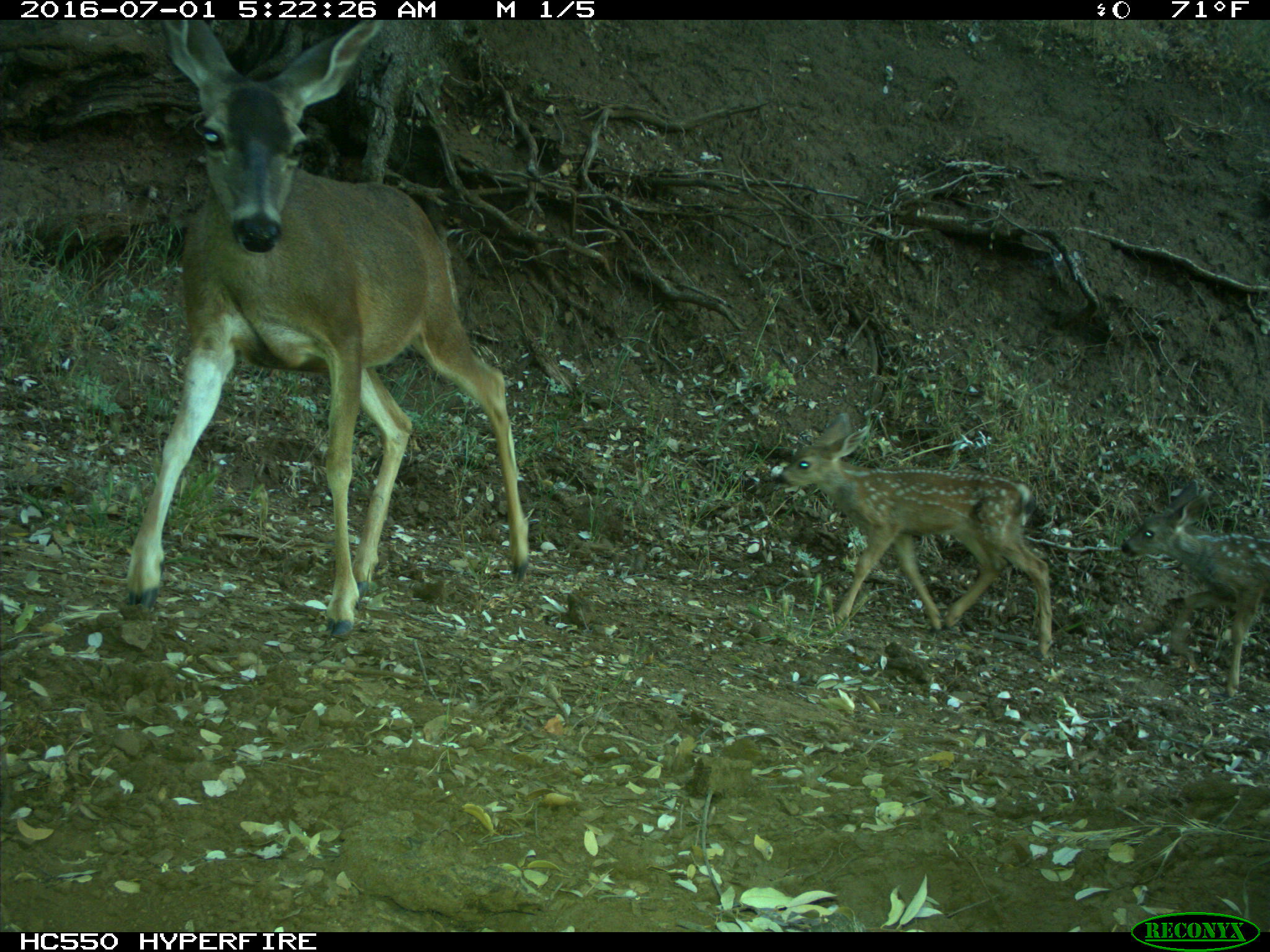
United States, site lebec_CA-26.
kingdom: Animalia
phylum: Chordata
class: Mammalia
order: Artiodactyla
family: Cervidae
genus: Odocoileus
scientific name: Odocoileus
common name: deer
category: unidentified deer